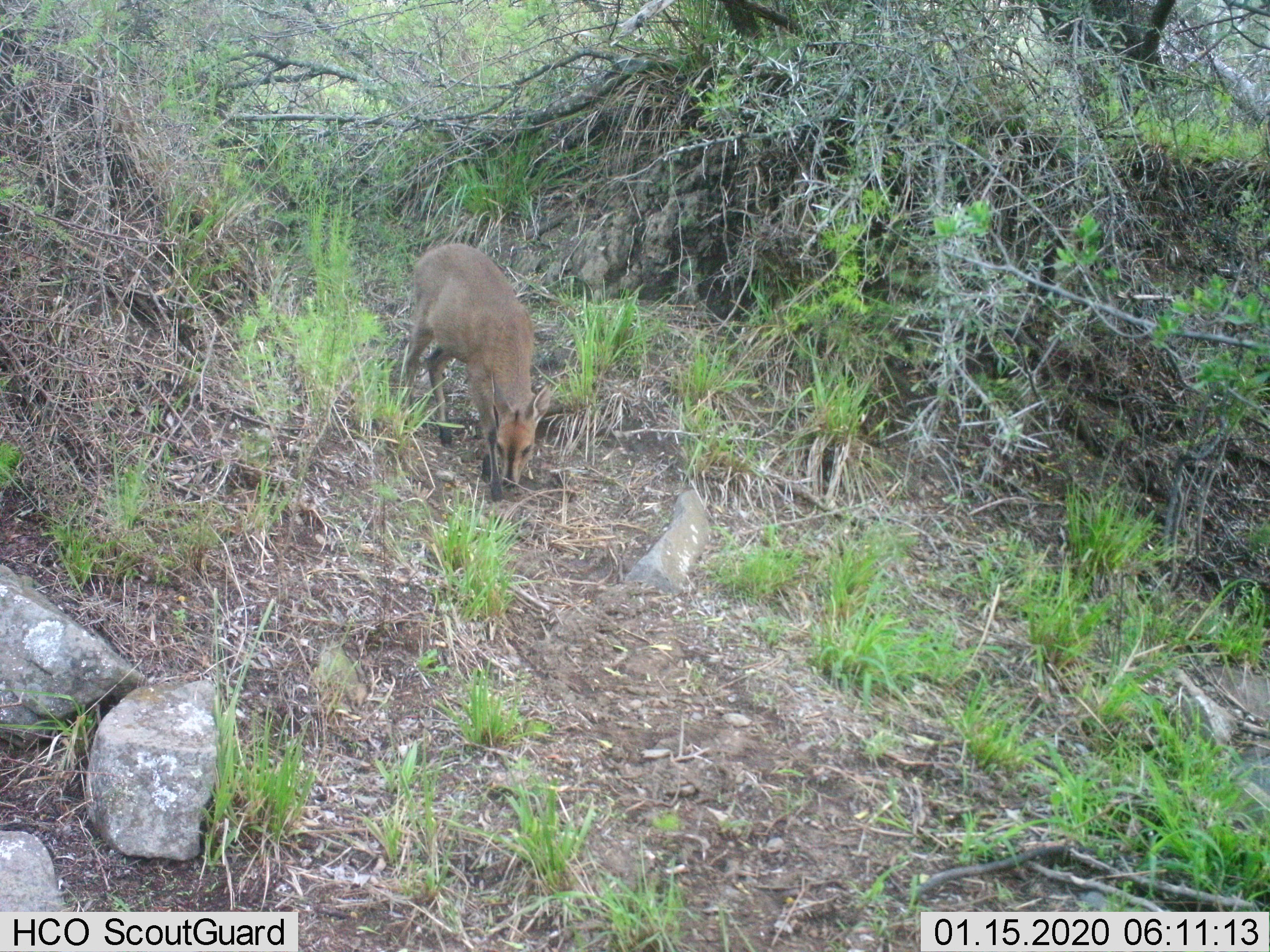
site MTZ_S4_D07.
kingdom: Animalia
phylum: Chordata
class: Mammalia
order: Artiodactyla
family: Bovidae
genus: Sylvicapra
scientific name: Sylvicapra grimmia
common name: common duiker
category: duikercommongrey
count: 1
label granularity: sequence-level